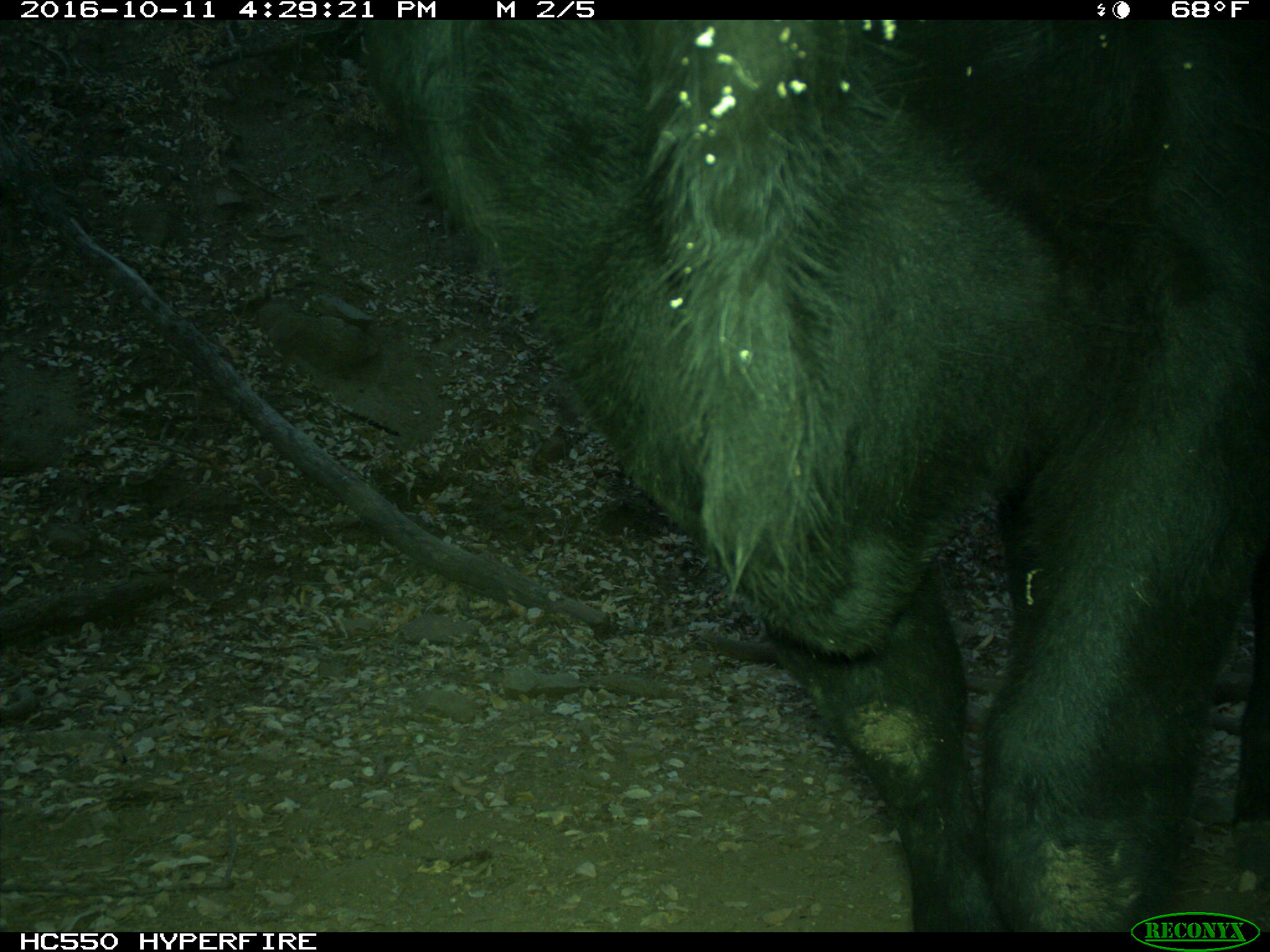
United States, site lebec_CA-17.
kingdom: Animalia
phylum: Chordata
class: Mammalia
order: Artiodactyla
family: Bovidae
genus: Bos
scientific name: Bos taurus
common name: domestic cow